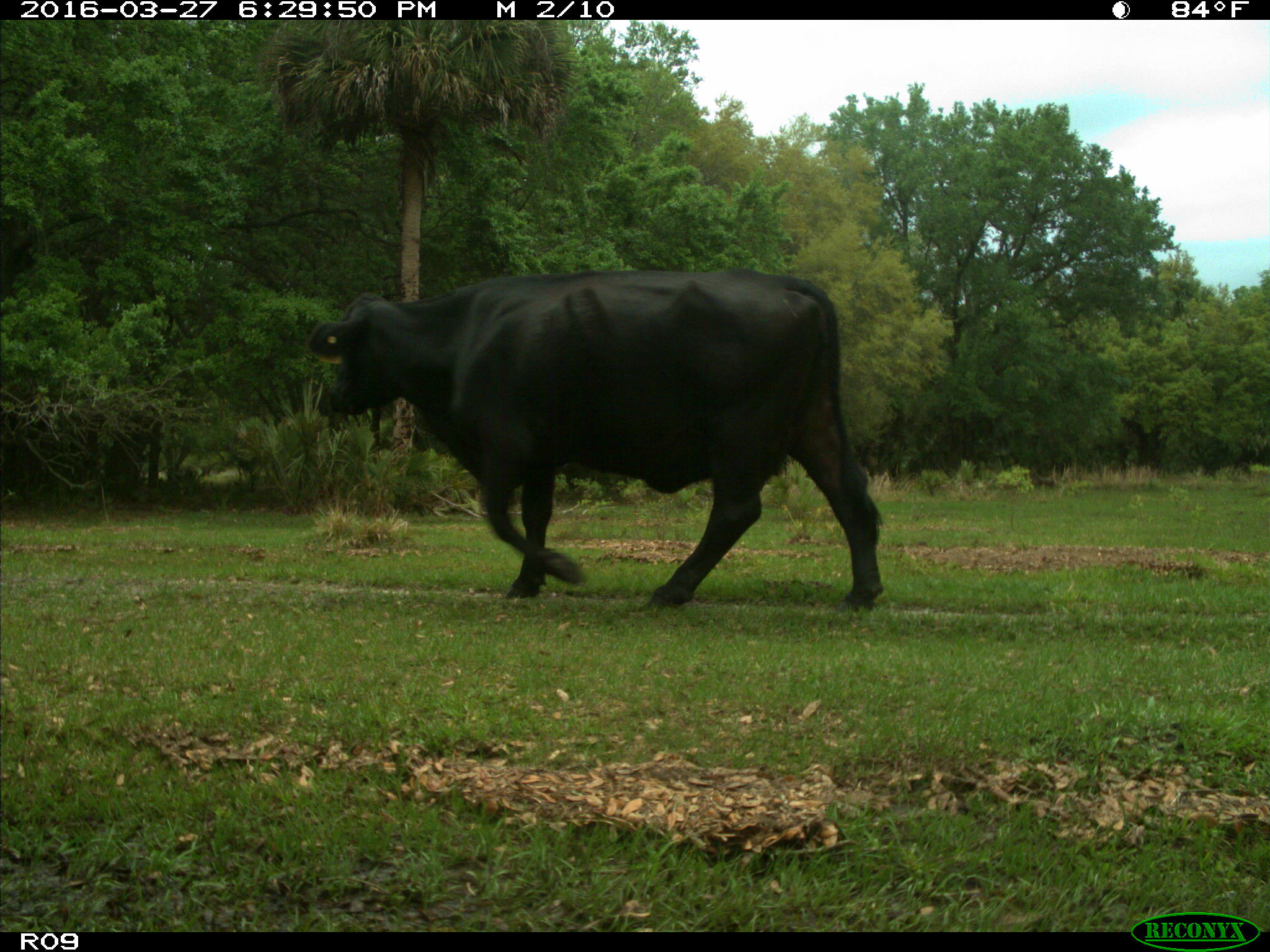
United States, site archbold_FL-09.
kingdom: Animalia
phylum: Chordata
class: Mammalia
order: Artiodactyla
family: Bovidae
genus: Bos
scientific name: Bos taurus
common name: domestic cow